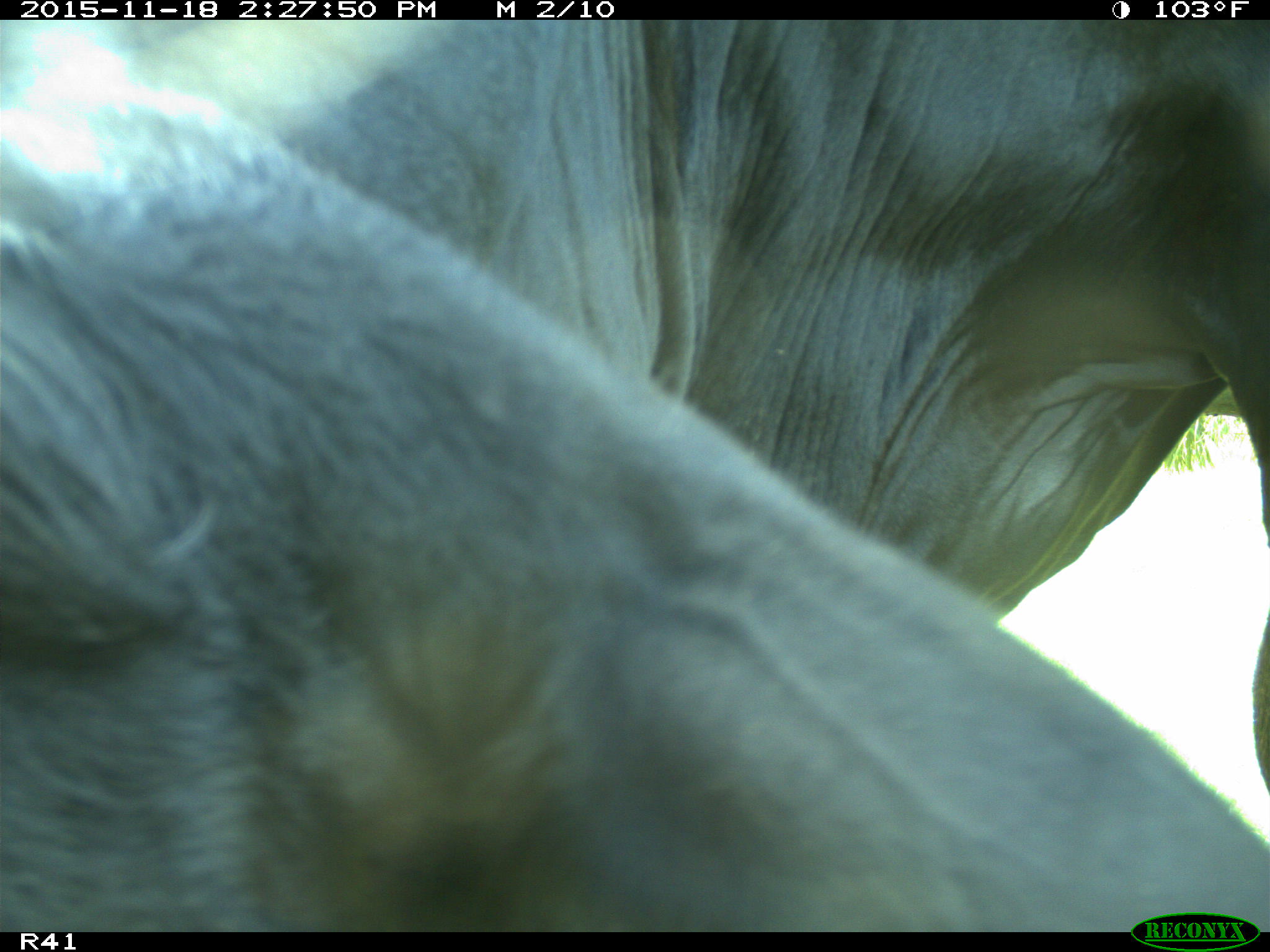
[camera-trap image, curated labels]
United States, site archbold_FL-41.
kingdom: Animalia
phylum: Chordata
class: Mammalia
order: Artiodactyla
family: Bovidae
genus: Bos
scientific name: Bos taurus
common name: domestic cow